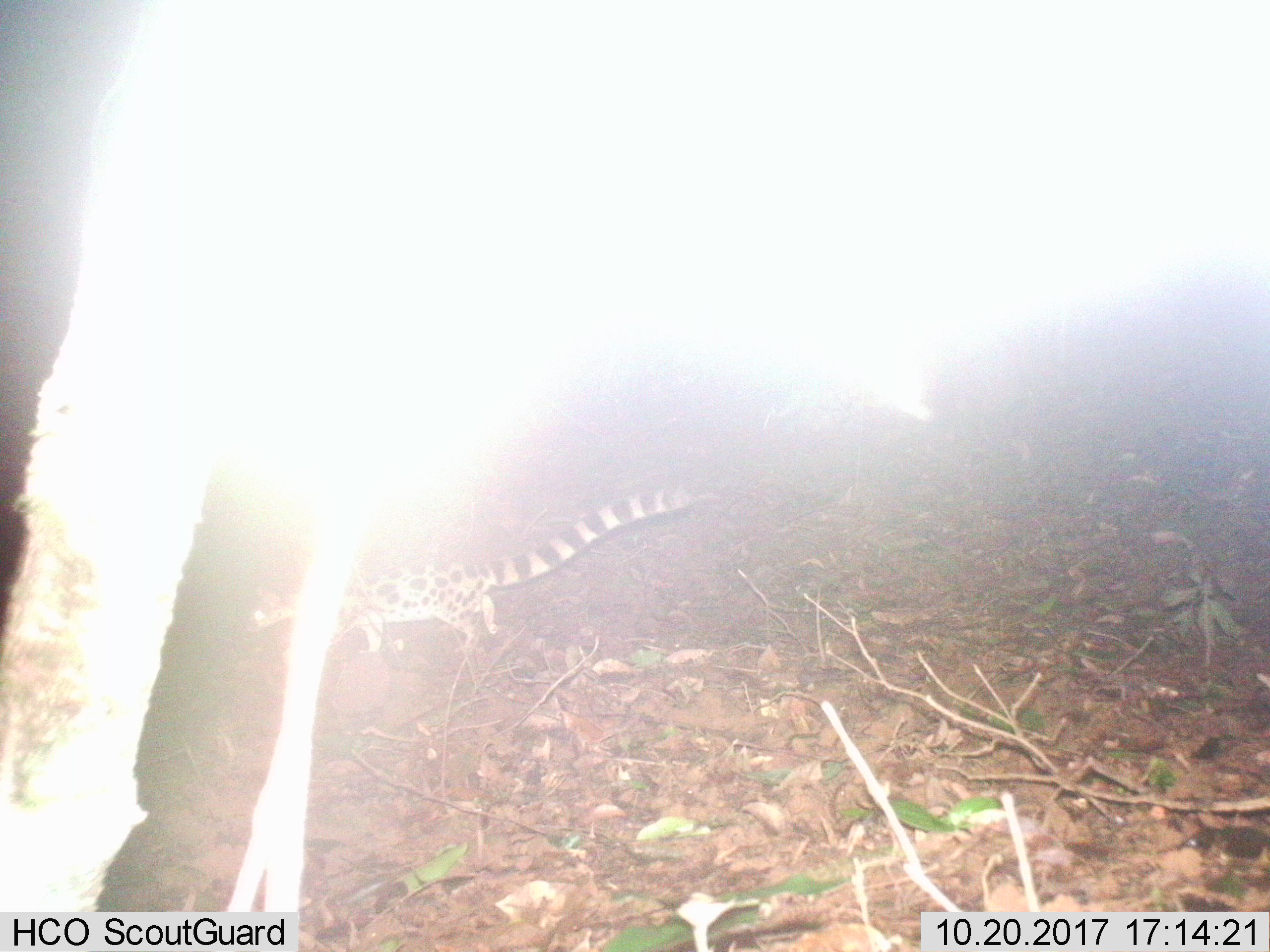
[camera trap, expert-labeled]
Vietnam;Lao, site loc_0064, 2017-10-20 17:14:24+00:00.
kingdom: Animalia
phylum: Chordata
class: Mammalia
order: Carnivora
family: Prionodontidae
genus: Prionodon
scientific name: Prionodon pardicolor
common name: spotted linsang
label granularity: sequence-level